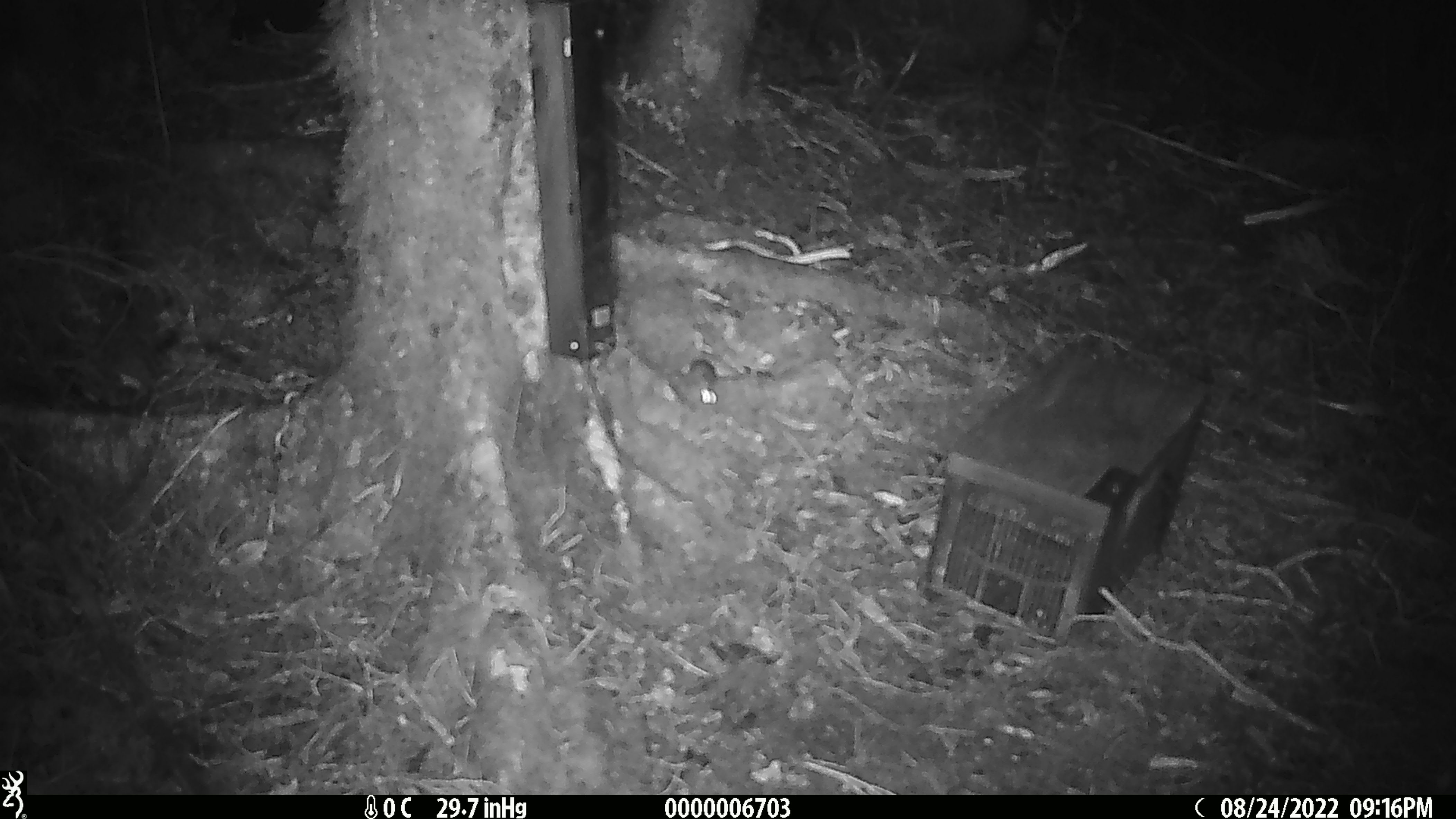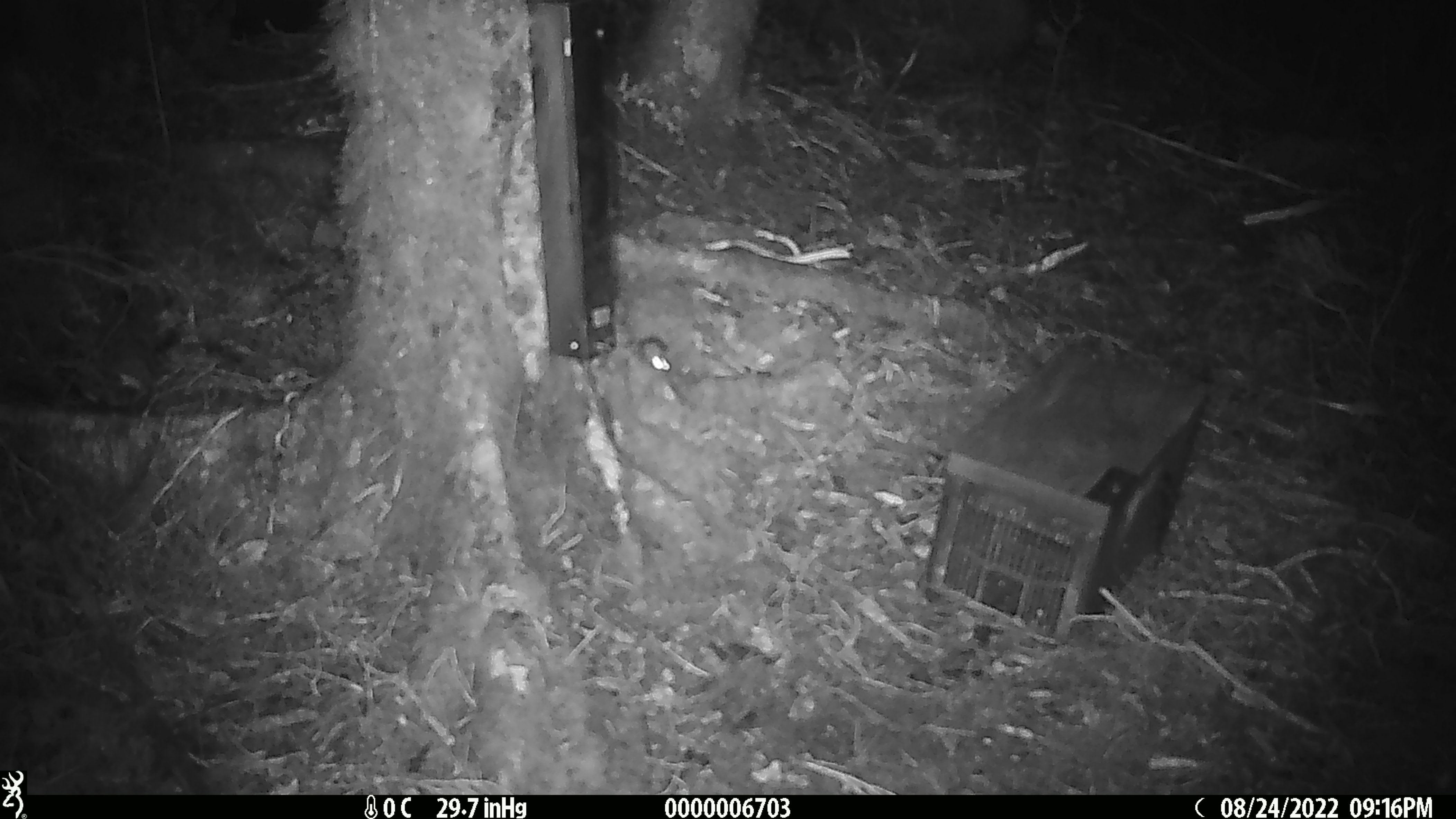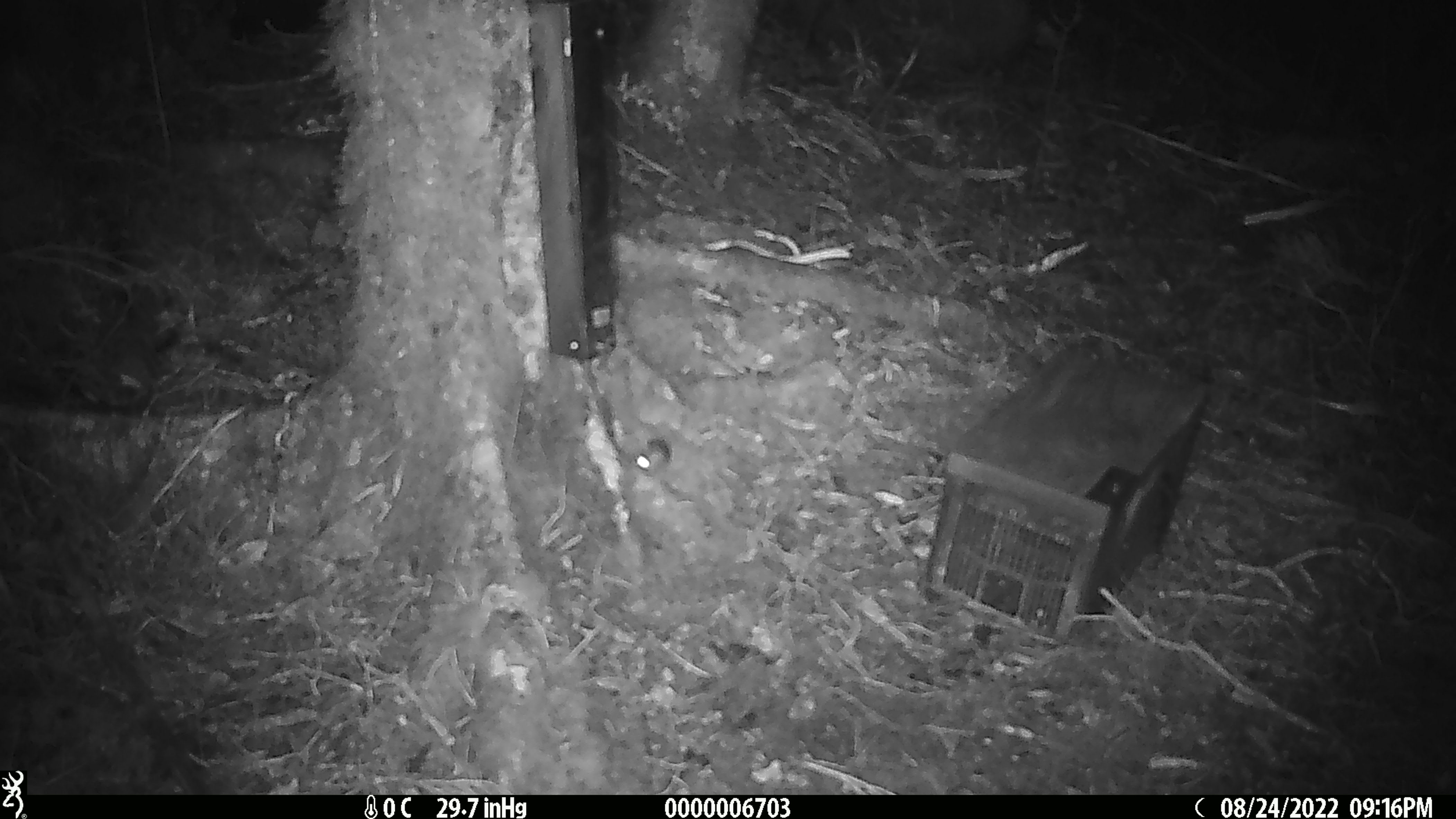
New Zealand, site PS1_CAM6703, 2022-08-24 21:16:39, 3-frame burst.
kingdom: Animalia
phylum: Chordata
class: Mammalia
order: Rodentia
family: Muridae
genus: Mus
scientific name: Mus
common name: mouse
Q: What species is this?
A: Mouse (Mus).